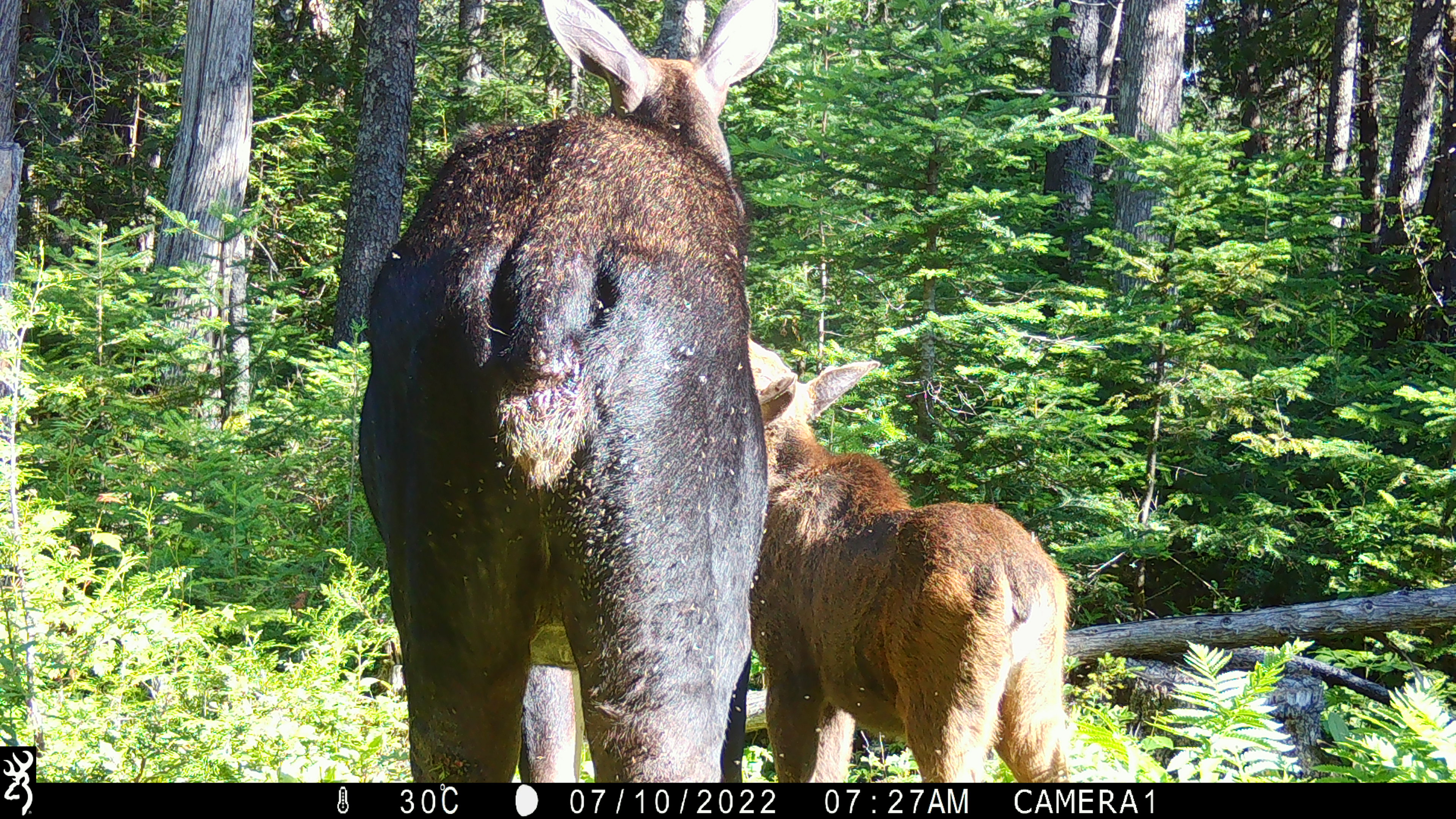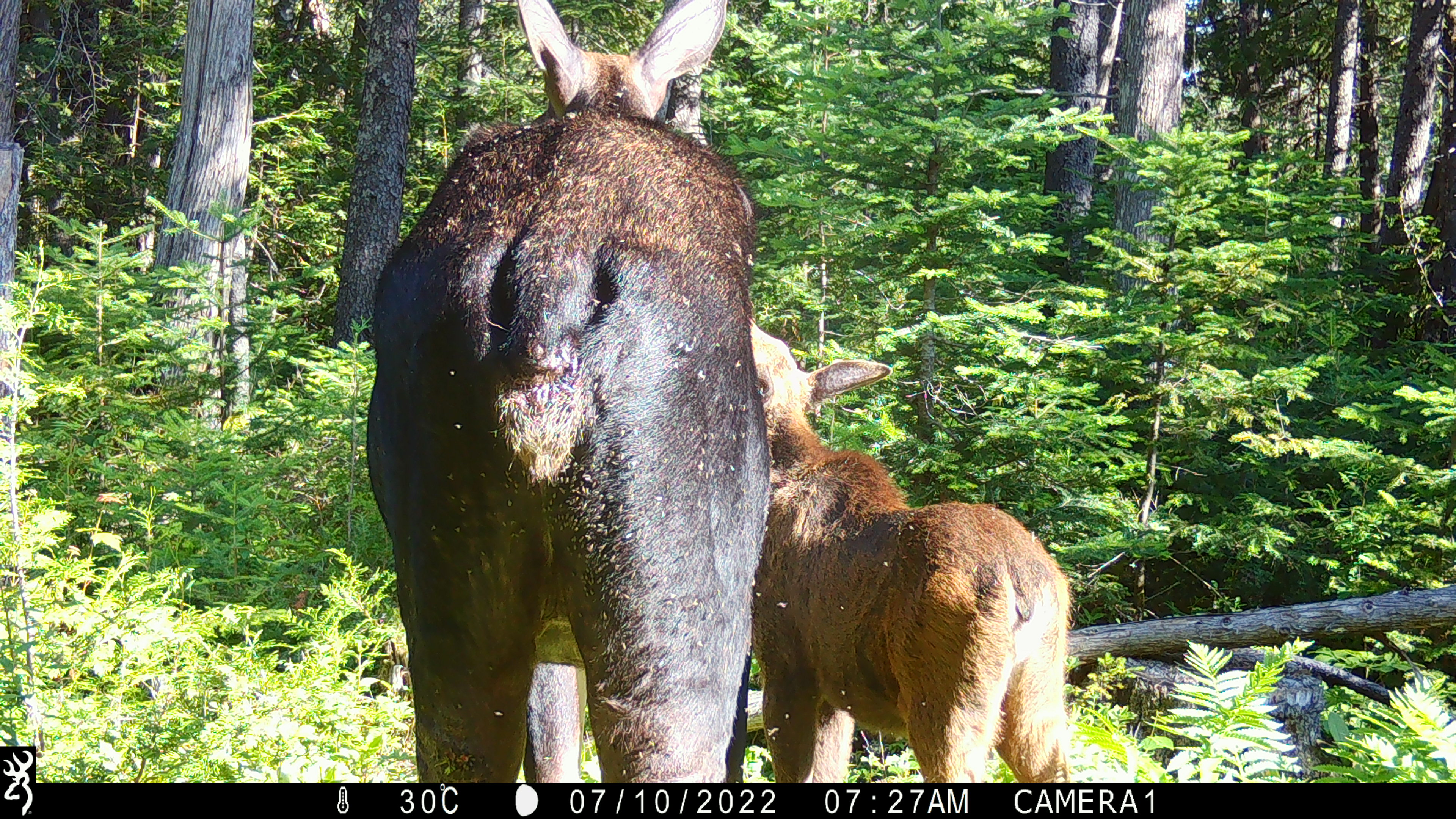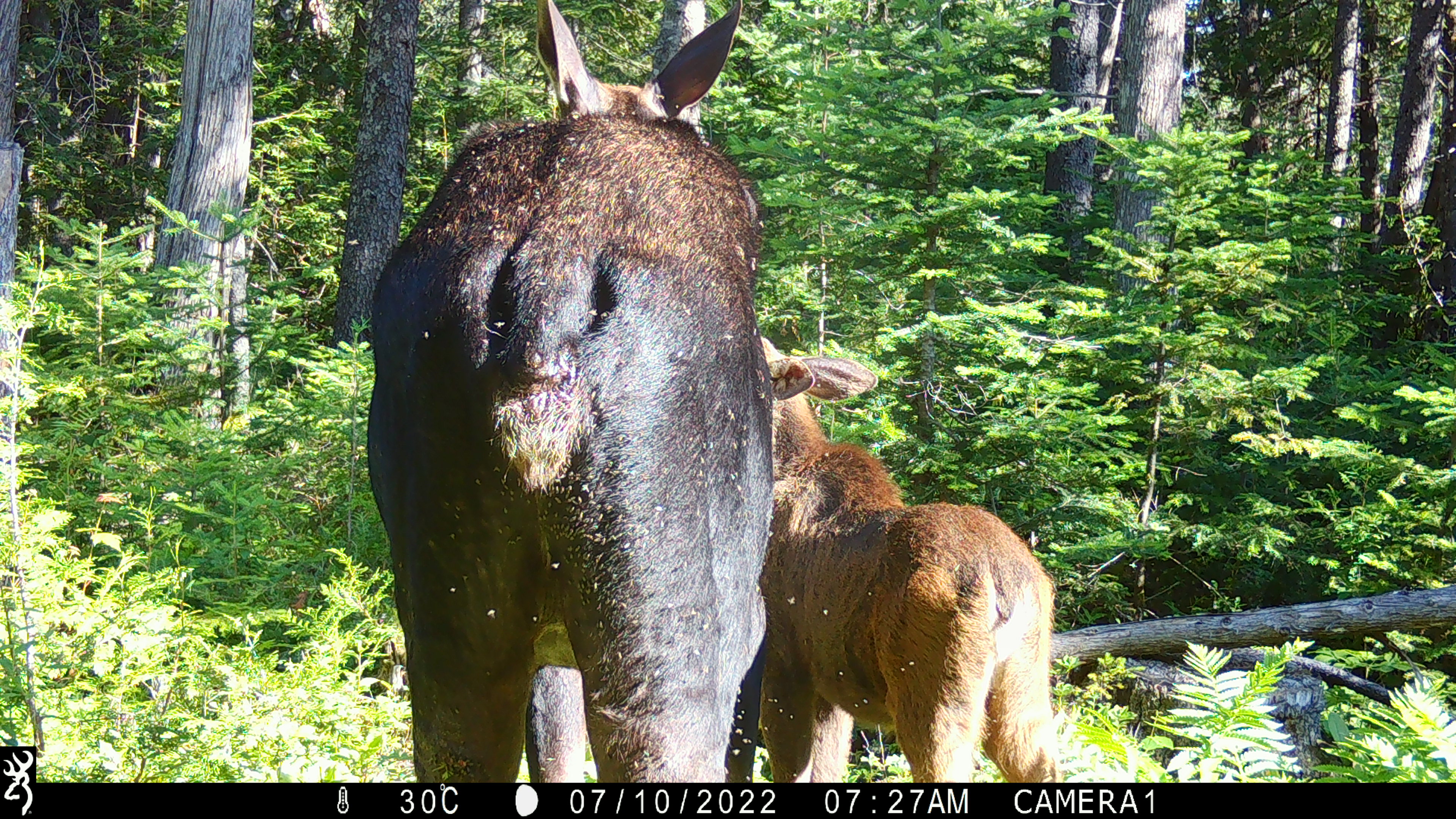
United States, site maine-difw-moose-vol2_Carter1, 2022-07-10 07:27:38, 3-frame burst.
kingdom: Animalia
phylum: Chordata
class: Mammalia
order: Artiodactyla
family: Cervidae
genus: Alces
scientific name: Alces alces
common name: moose